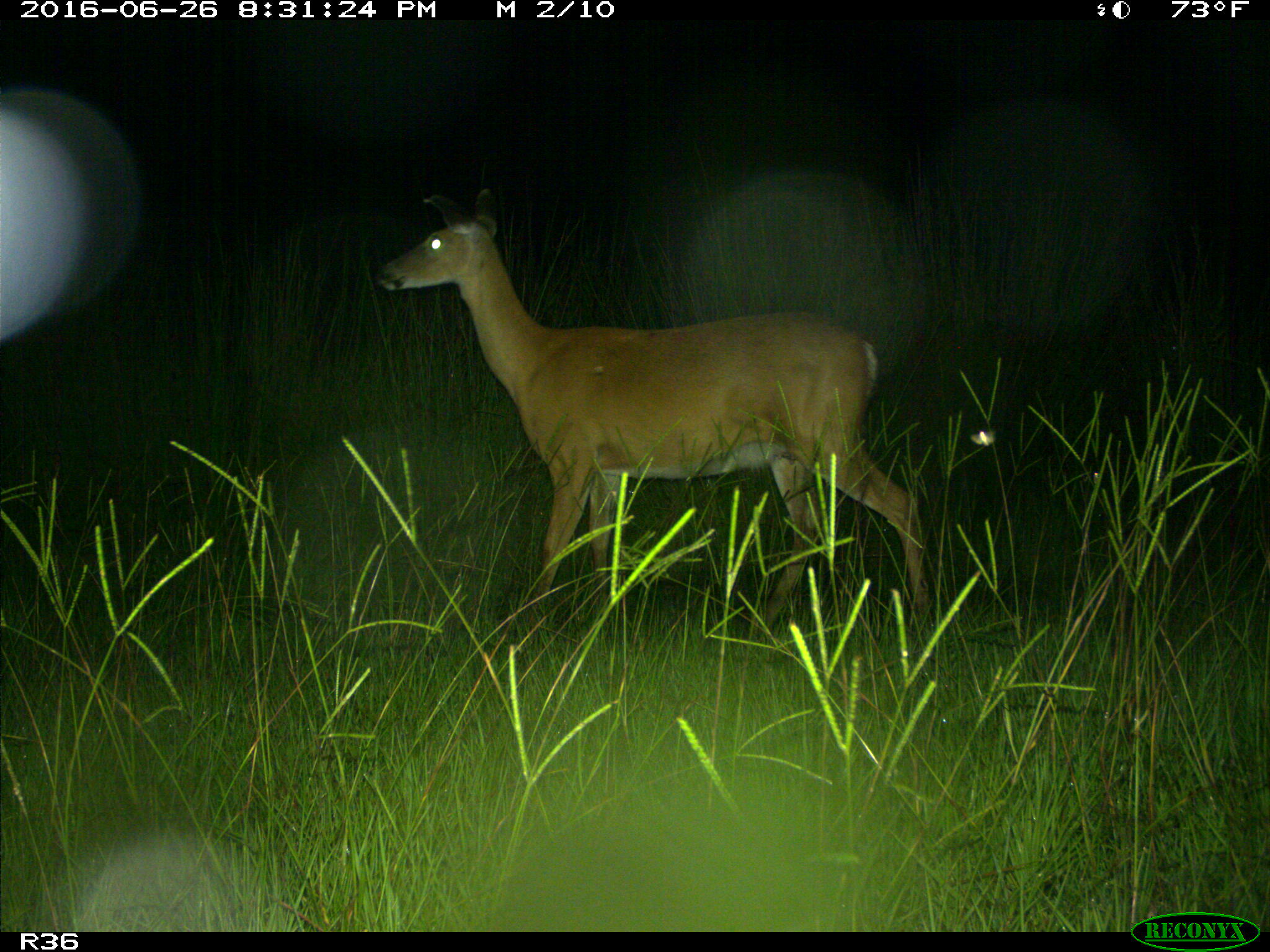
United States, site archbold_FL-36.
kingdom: Animalia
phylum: Chordata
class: Mammalia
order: Artiodactyla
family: Cervidae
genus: Odocoileus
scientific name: Odocoileus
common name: deer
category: unidentified deer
Unidentified deer (deer) (Odocoileus).